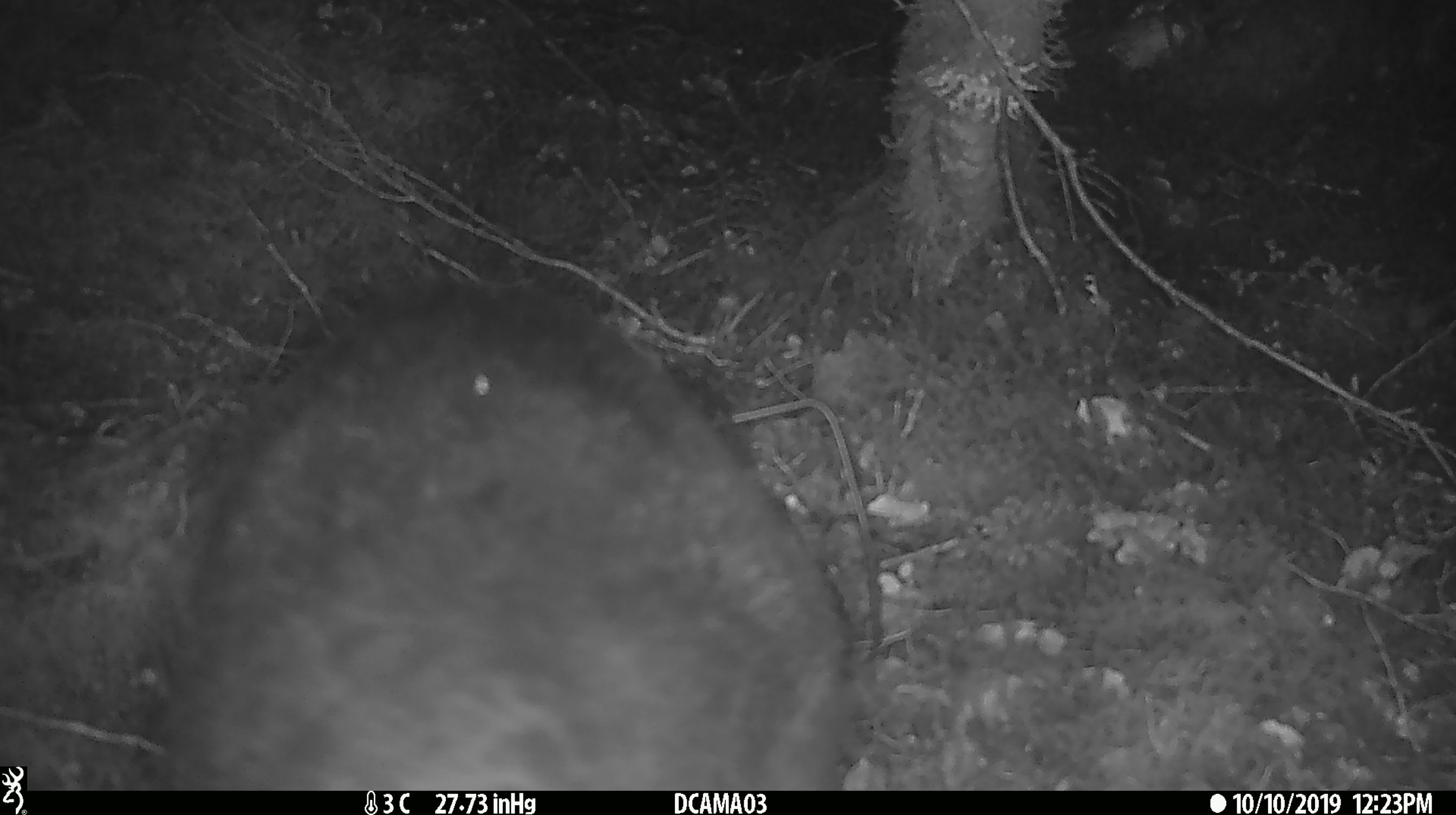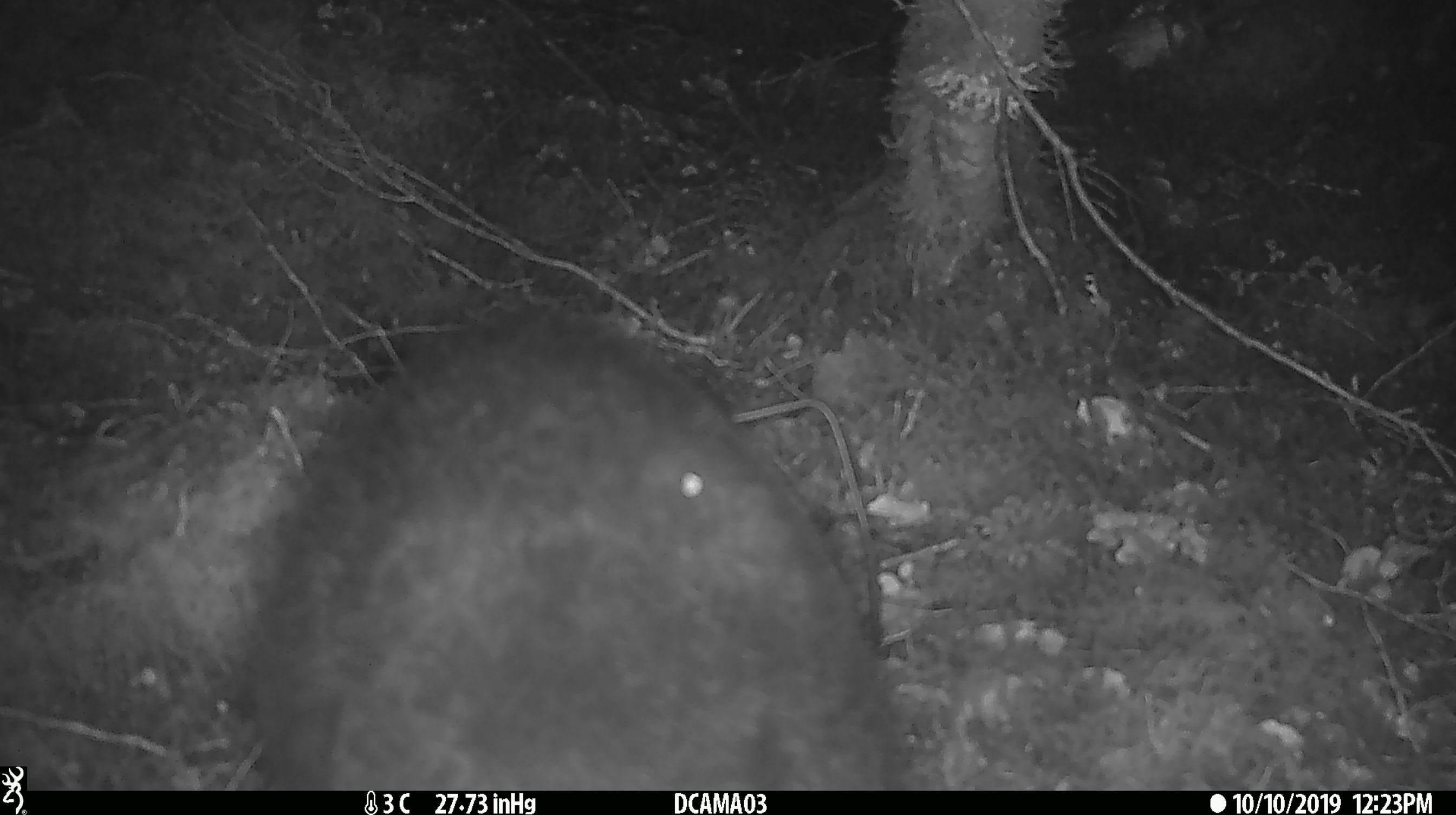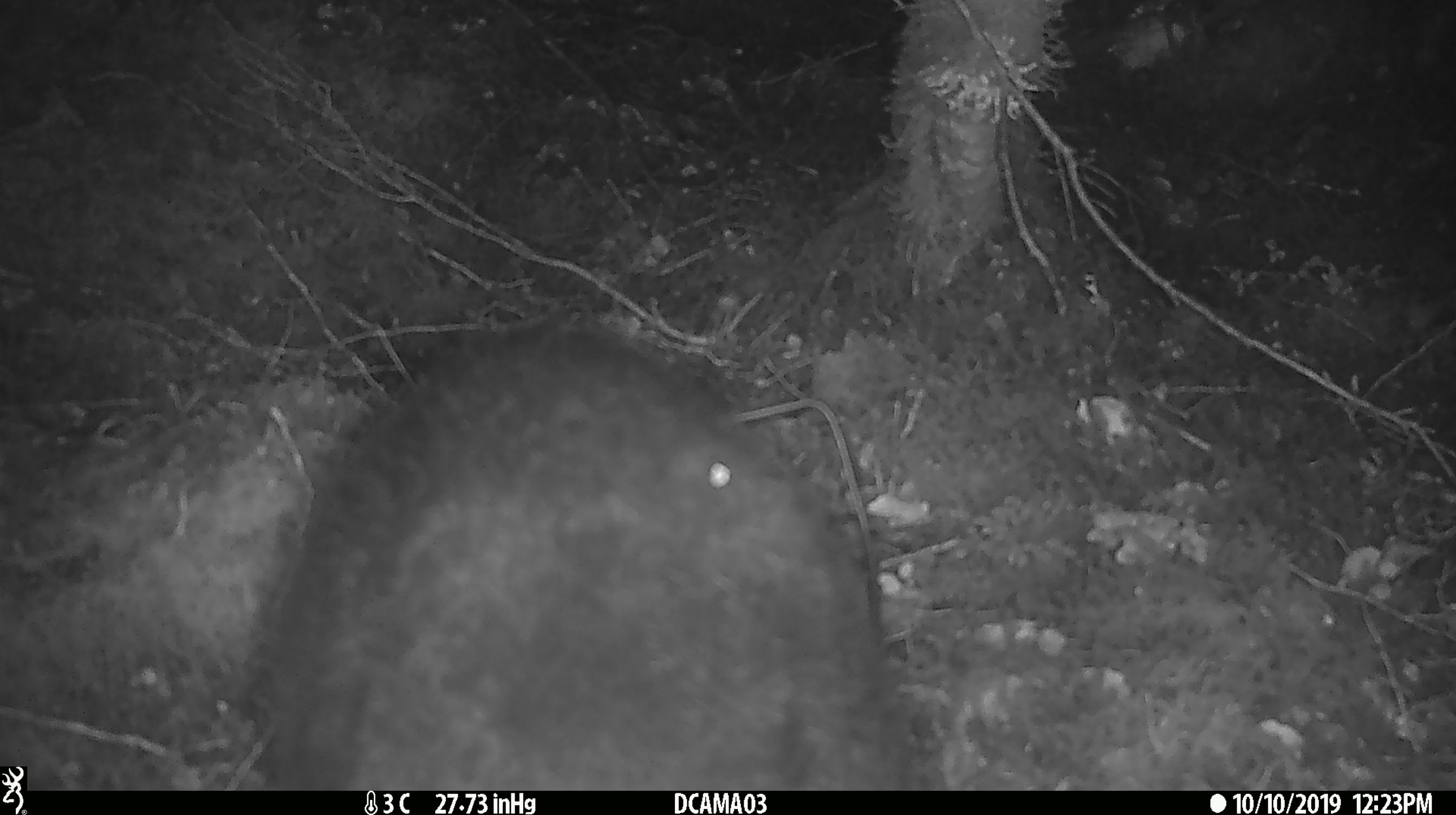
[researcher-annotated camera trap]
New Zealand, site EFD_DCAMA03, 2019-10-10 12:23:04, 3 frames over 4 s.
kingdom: Animalia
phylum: Chordata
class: Mammalia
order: Diprotodontia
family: Phalangeridae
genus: Trichosurus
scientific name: Trichosurus vulpecula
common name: common brushtail possum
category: possum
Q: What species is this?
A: Possum (common brushtail possum) (Trichosurus vulpecula).